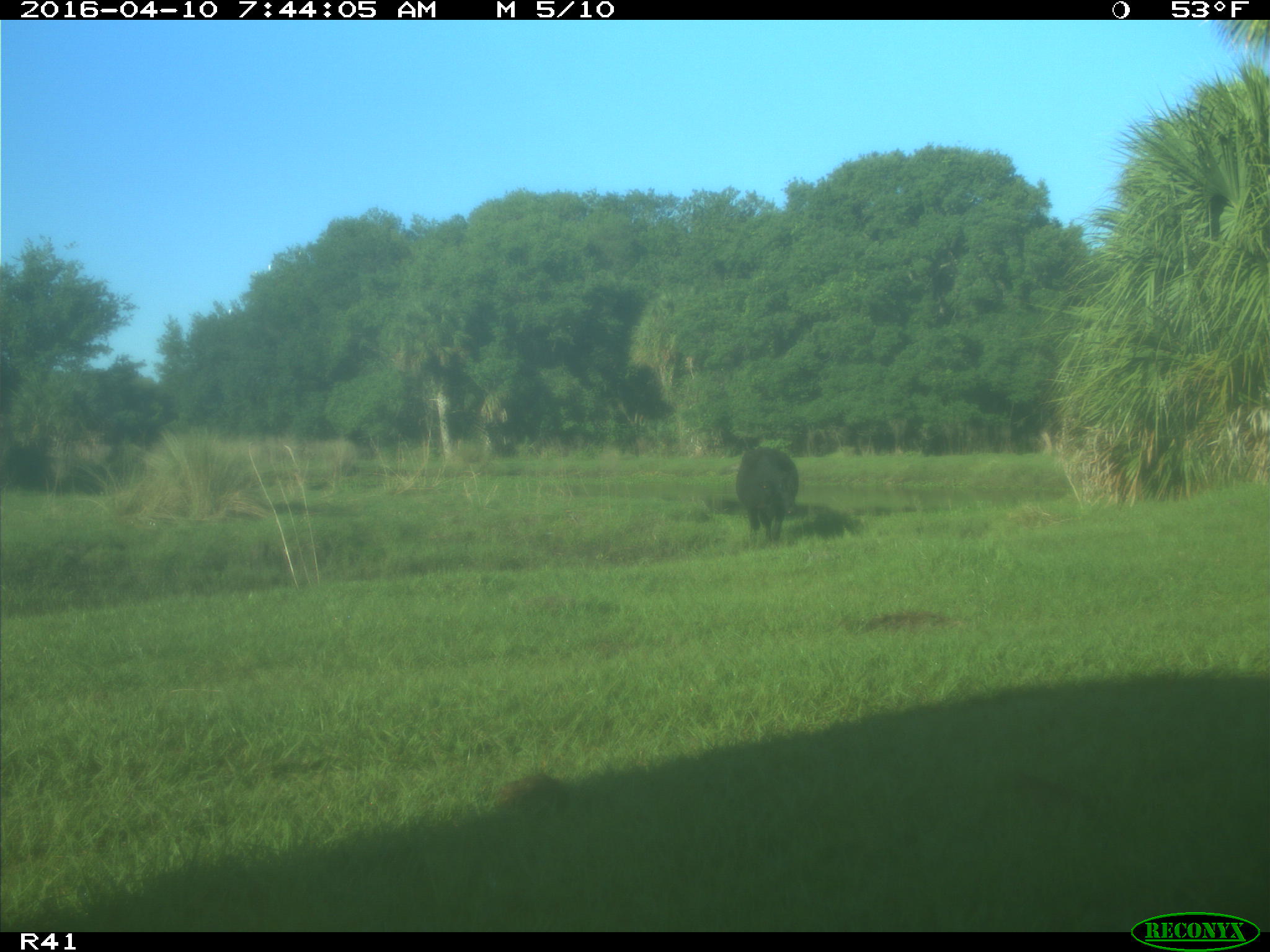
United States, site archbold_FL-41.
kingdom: Animalia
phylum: Chordata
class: Mammalia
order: Artiodactyla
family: Bovidae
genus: Bos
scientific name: Bos taurus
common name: domestic cow